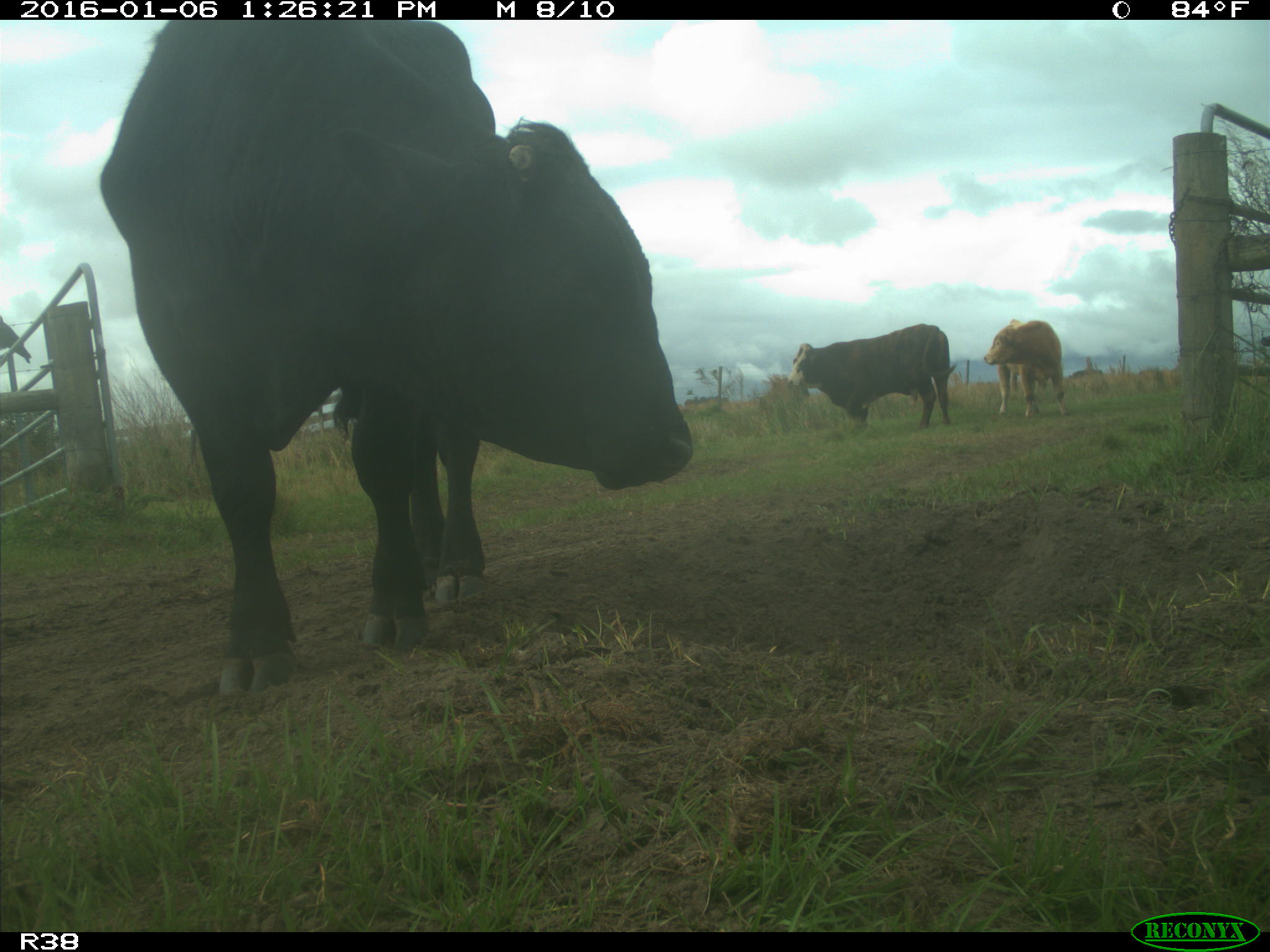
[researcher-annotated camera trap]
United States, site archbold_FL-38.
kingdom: Animalia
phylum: Chordata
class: Mammalia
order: Artiodactyla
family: Bovidae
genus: Bos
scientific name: Bos taurus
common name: domestic cow